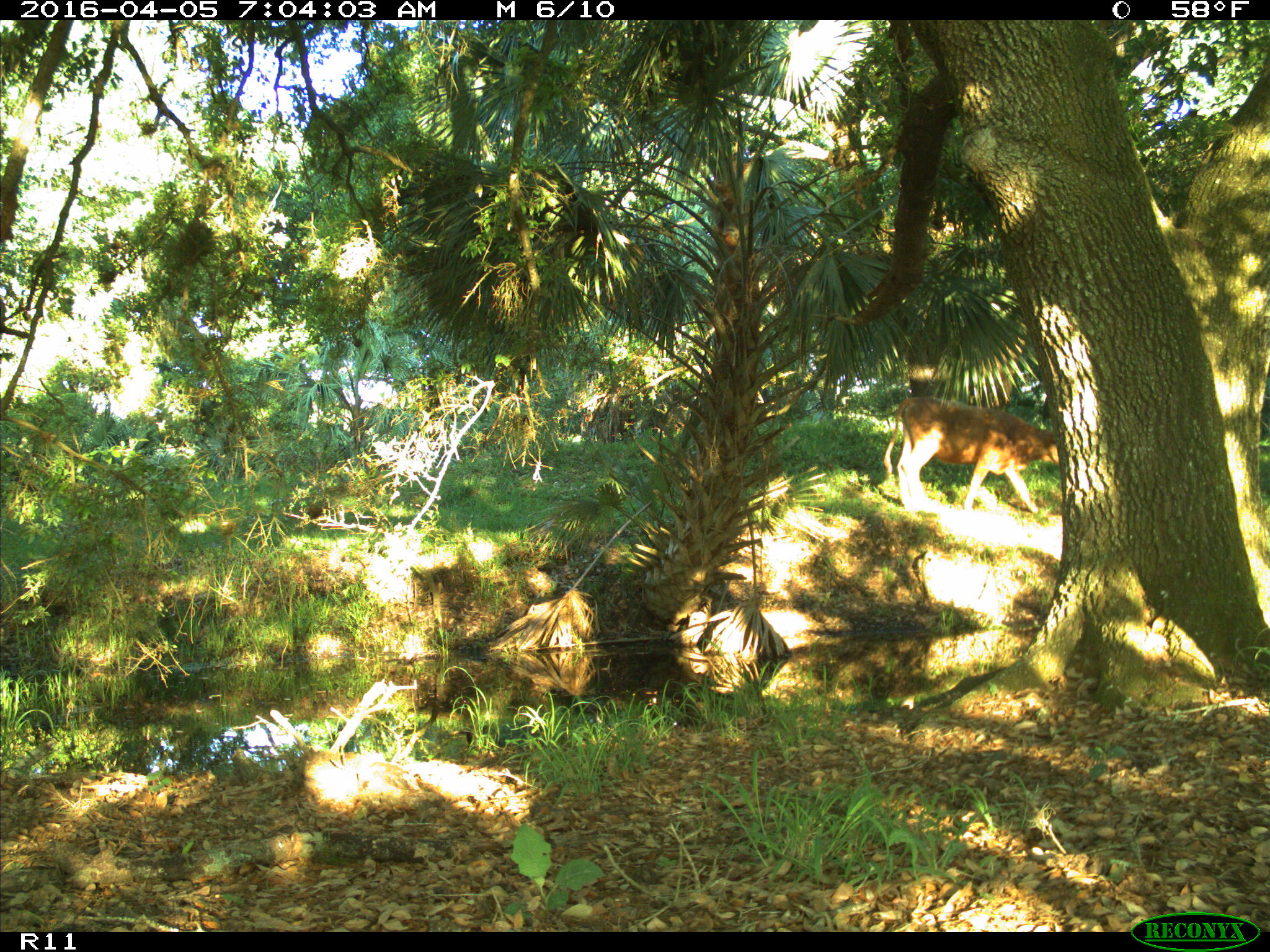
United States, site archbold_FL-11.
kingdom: Animalia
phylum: Chordata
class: Mammalia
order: Artiodactyla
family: Bovidae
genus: Bos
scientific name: Bos taurus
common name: domestic cow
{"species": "Bos taurus (domestic cow)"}